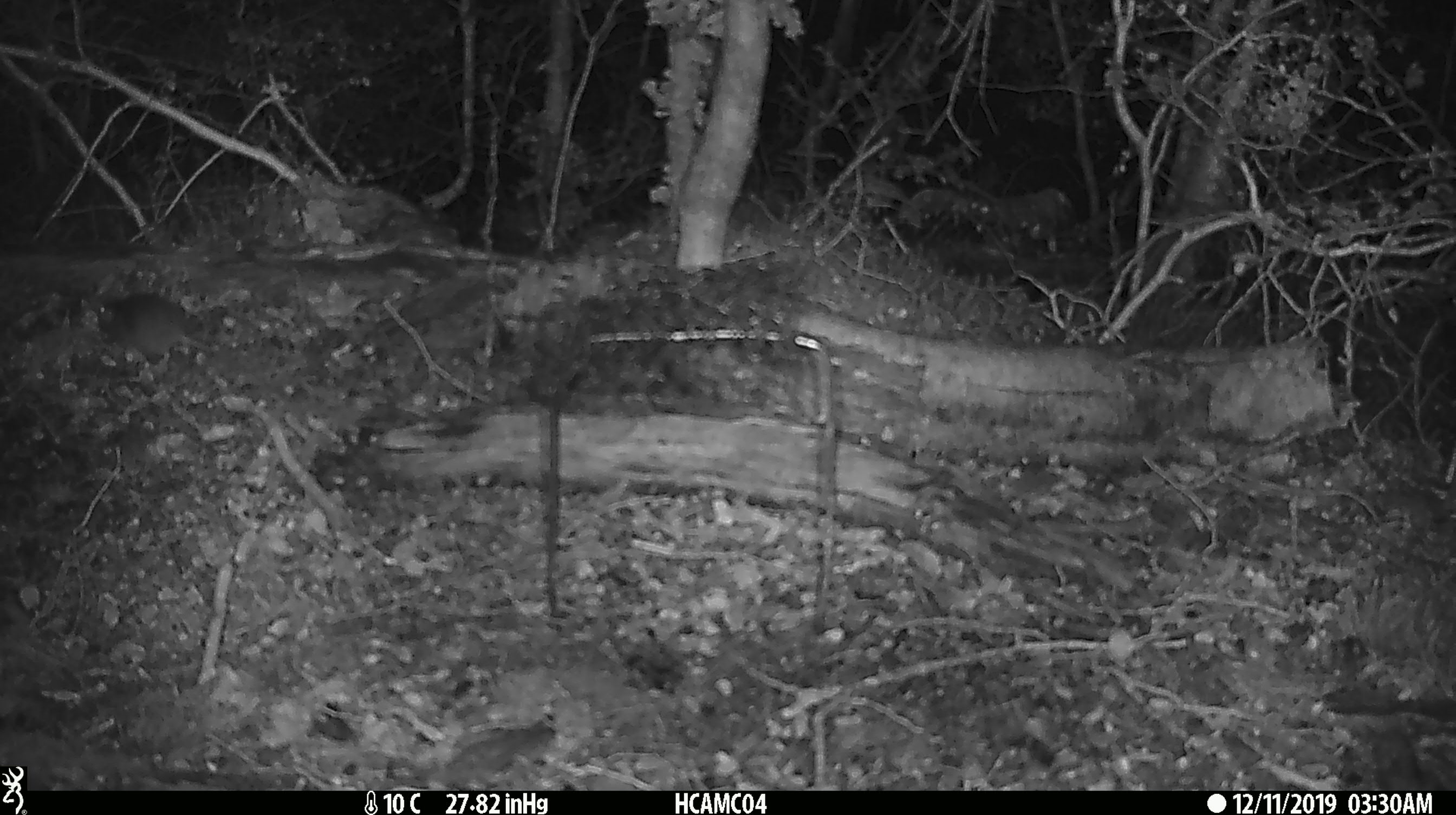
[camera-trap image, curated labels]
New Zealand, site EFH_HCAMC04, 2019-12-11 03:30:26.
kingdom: Animalia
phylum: Chordata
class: Mammalia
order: Rodentia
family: Muridae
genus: Mus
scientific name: Mus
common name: mouse